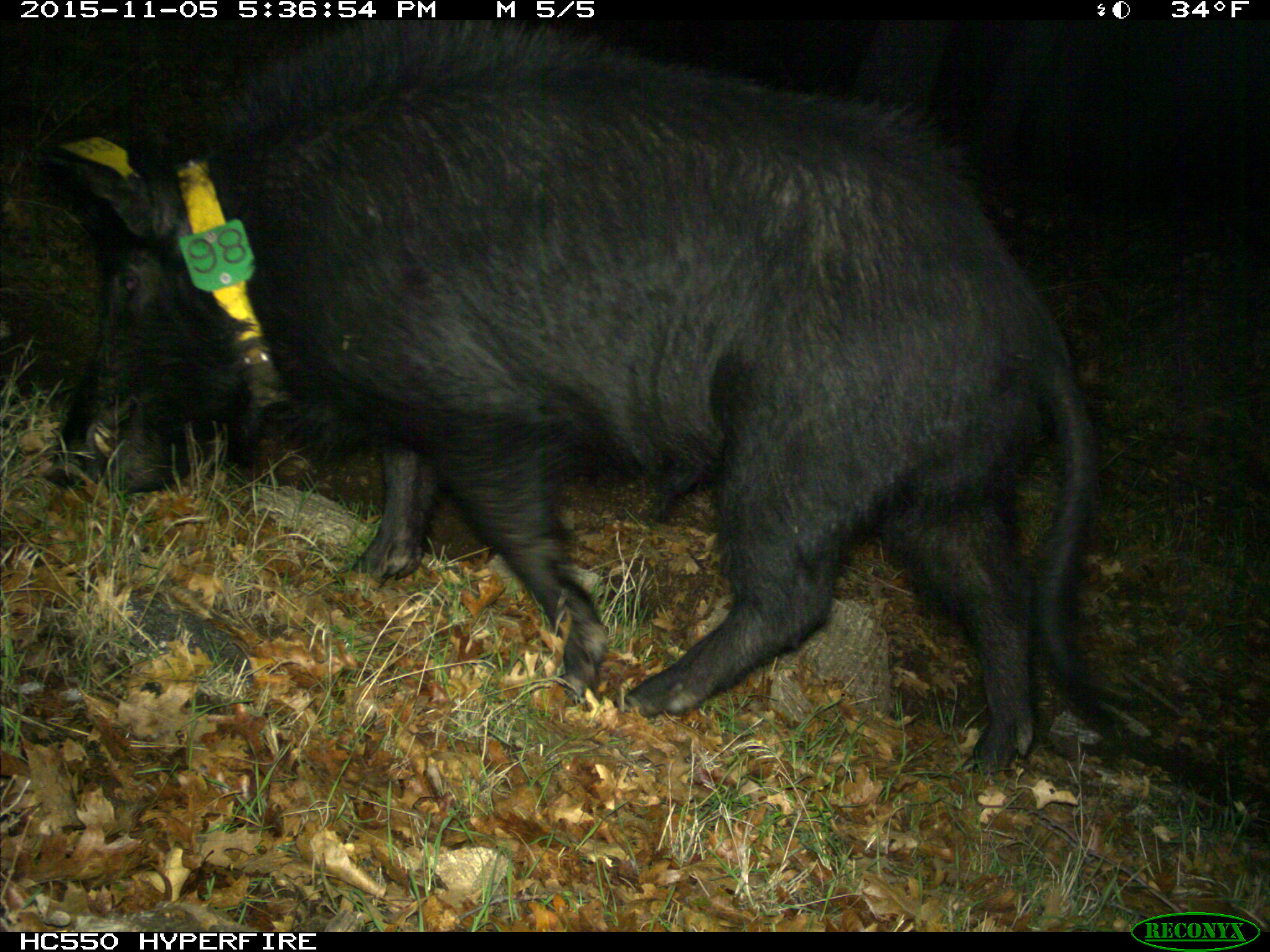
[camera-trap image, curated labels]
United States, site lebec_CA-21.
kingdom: Animalia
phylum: Chordata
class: Mammalia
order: Artiodactyla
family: Suidae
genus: Sus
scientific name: Sus scrofa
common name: wild boar